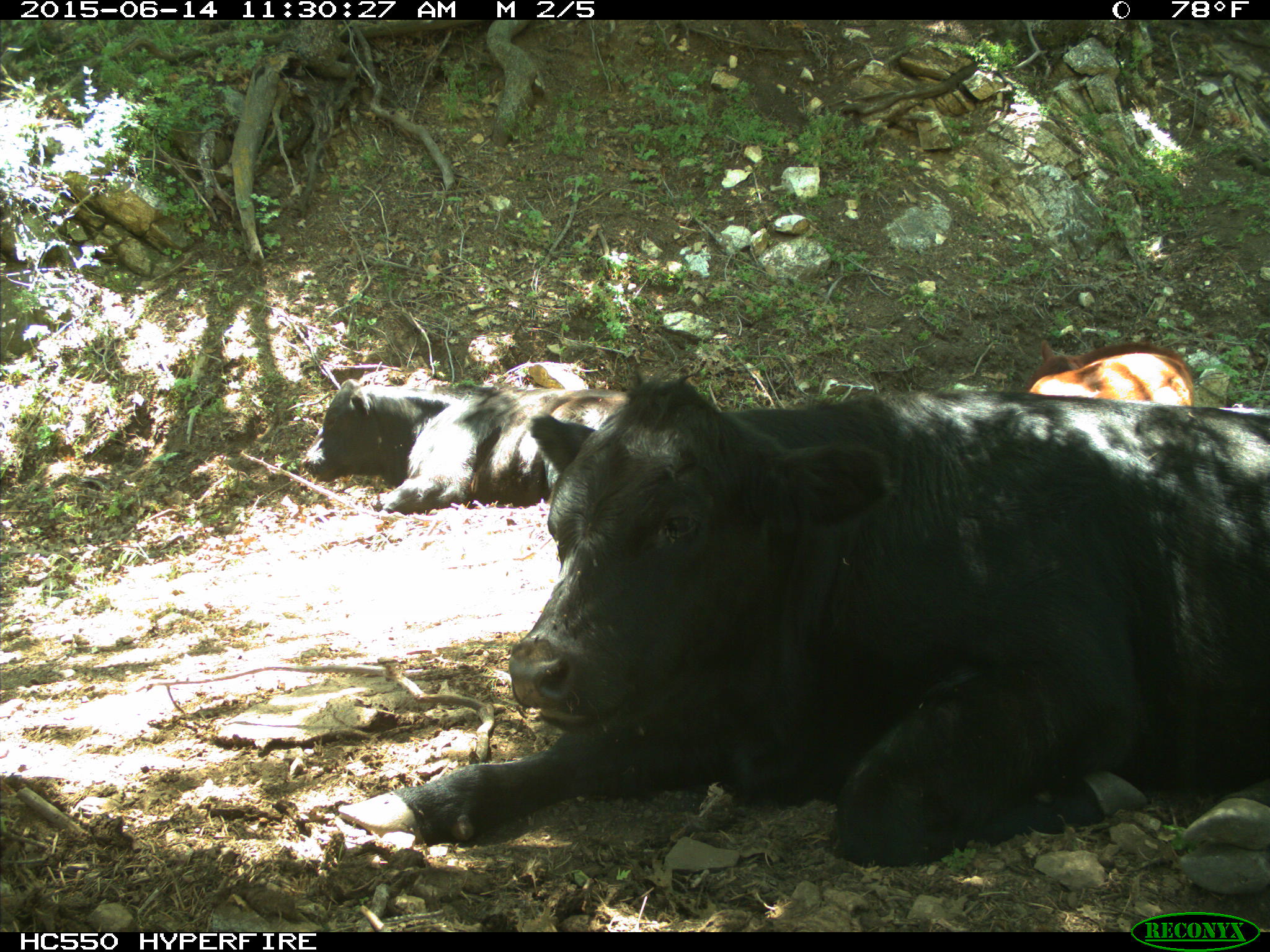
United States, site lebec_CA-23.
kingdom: Animalia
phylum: Chordata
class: Mammalia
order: Artiodactyla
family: Bovidae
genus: Bos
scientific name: Bos taurus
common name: domestic cow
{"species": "Bos taurus (domestic cow)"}